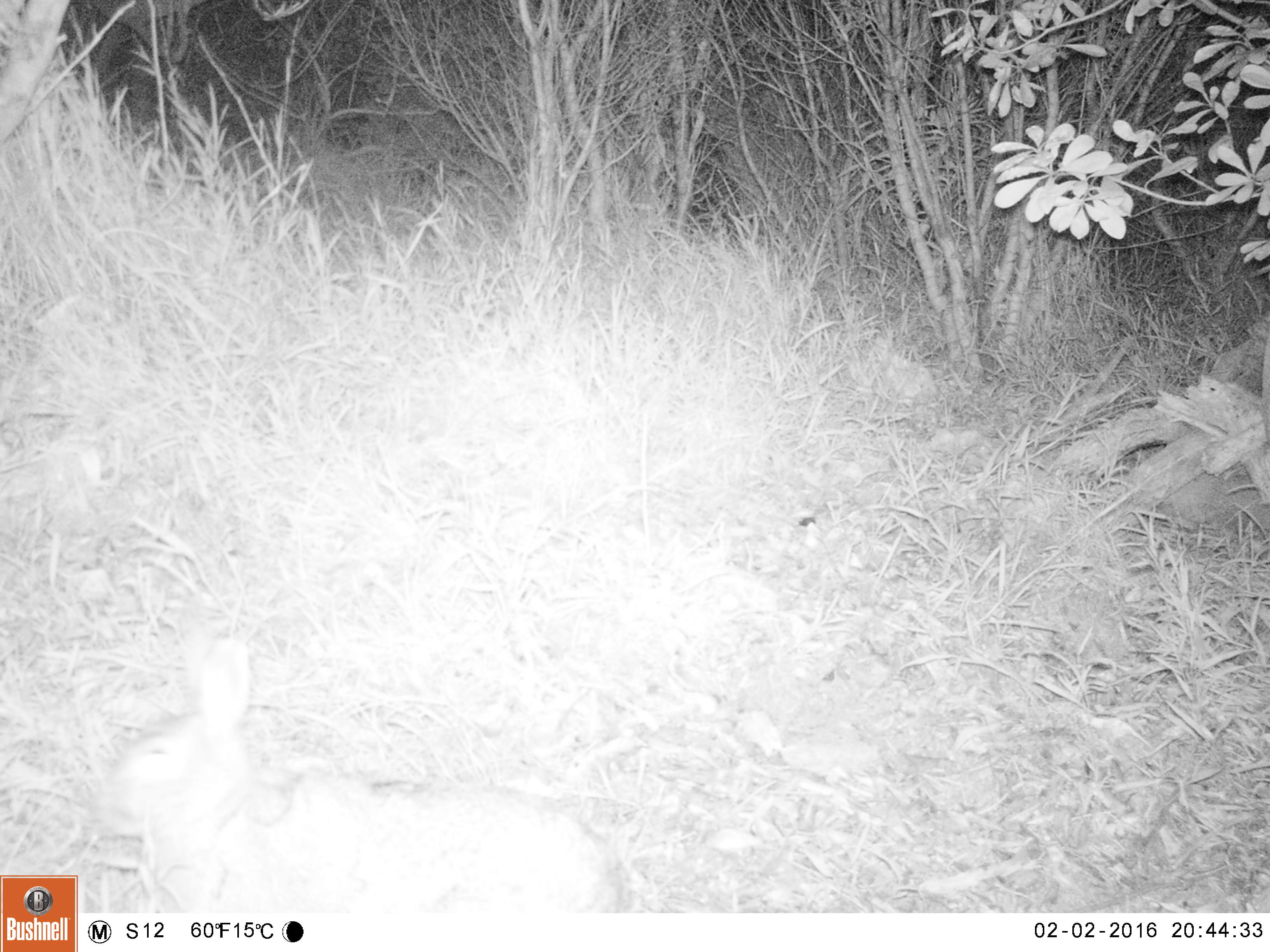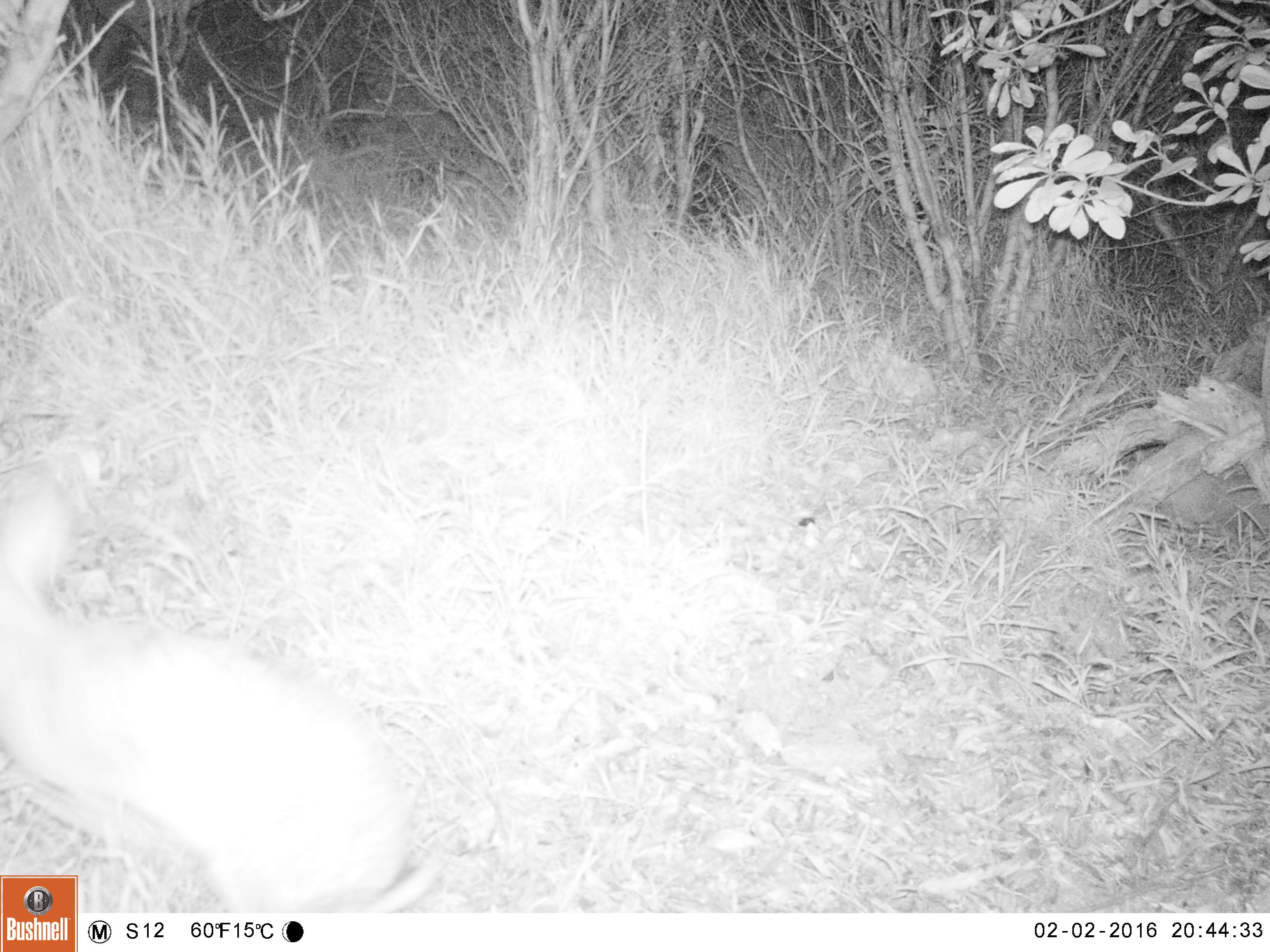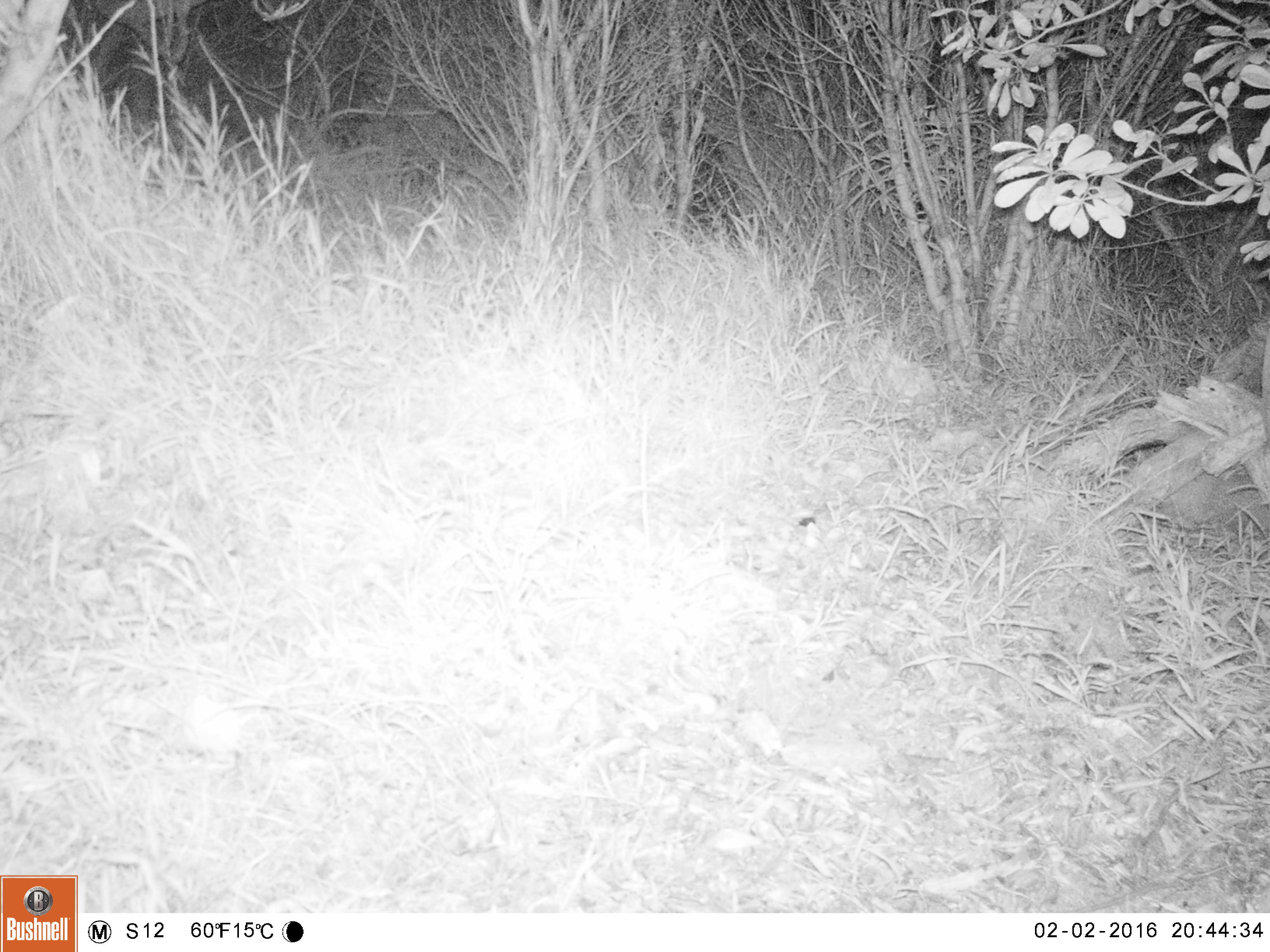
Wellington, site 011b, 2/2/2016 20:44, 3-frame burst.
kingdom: Animalia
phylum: Chordata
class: Mammalia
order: Lagomorpha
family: Leporidae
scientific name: Leporidae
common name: rabbit